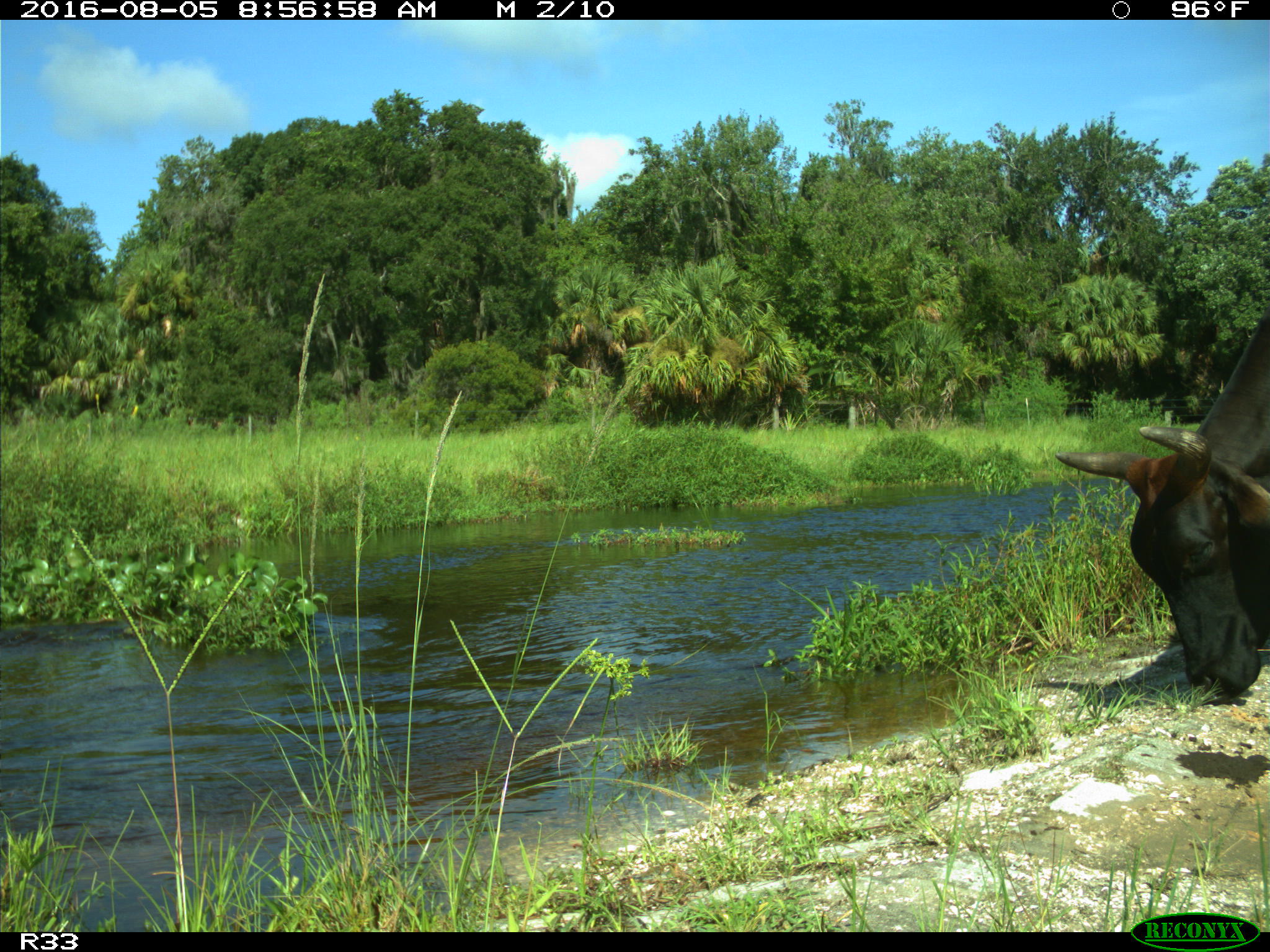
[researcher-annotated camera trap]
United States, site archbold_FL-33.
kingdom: Animalia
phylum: Chordata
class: Mammalia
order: Artiodactyla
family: Bovidae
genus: Bos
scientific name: Bos taurus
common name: domestic cow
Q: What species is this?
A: Bos taurus (domestic cow).